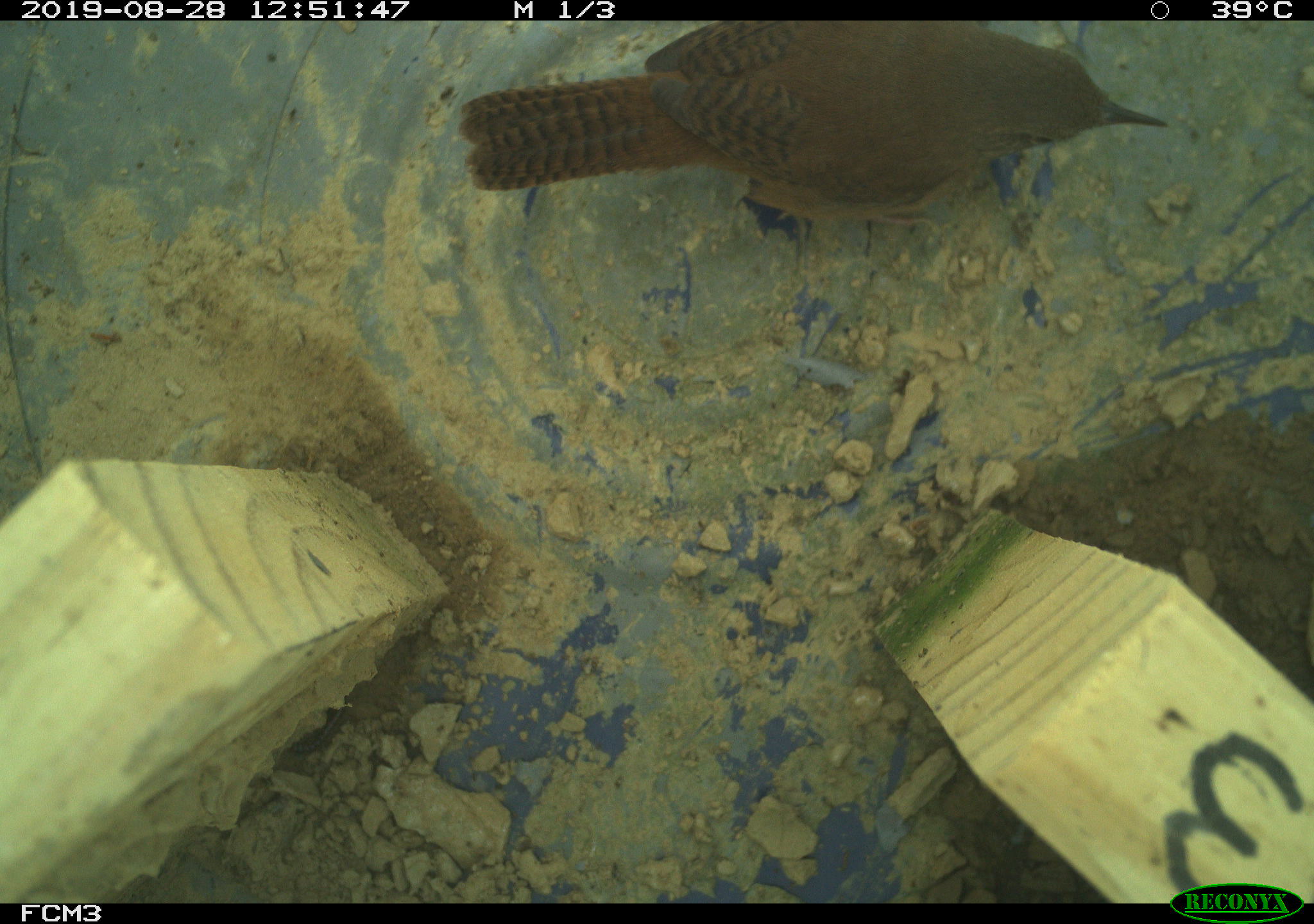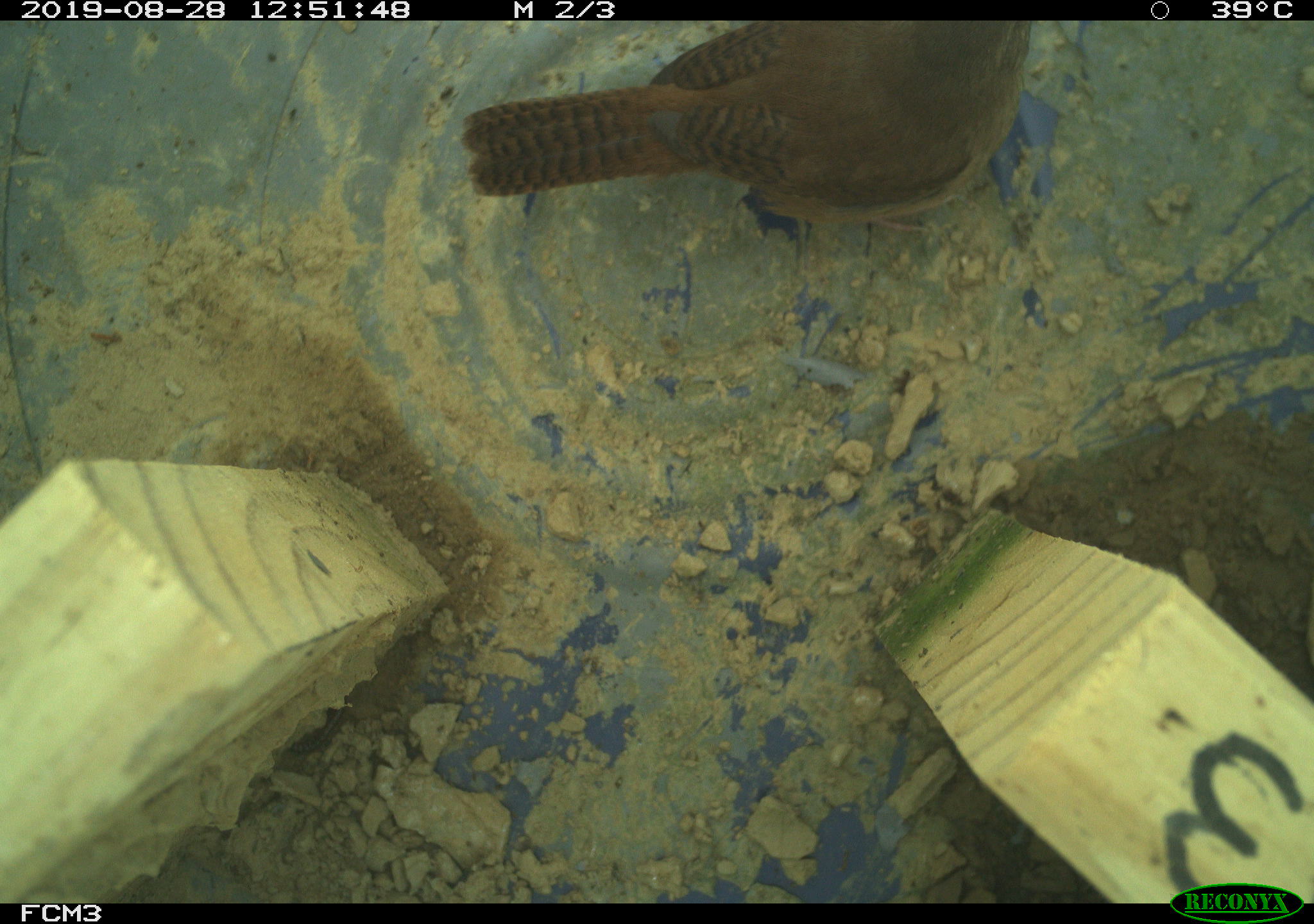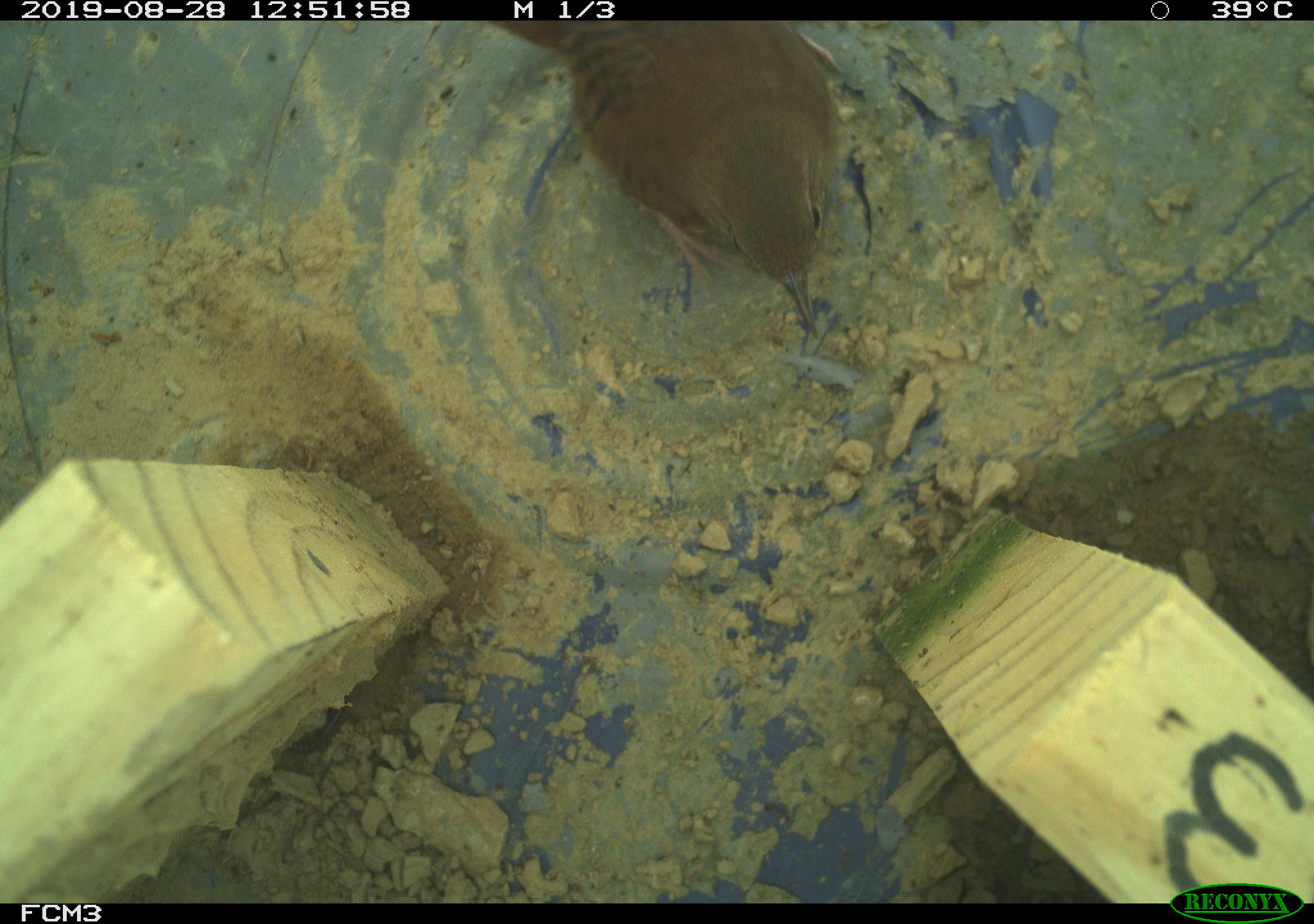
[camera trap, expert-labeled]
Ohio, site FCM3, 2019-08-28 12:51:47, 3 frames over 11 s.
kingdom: Animalia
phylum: Chordata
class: Aves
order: Passeriformes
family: Troglodytidae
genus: Troglodytes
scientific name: Troglodytes aedon aedon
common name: northern house wren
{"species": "northern house wren (Troglodytes aedon aedon)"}